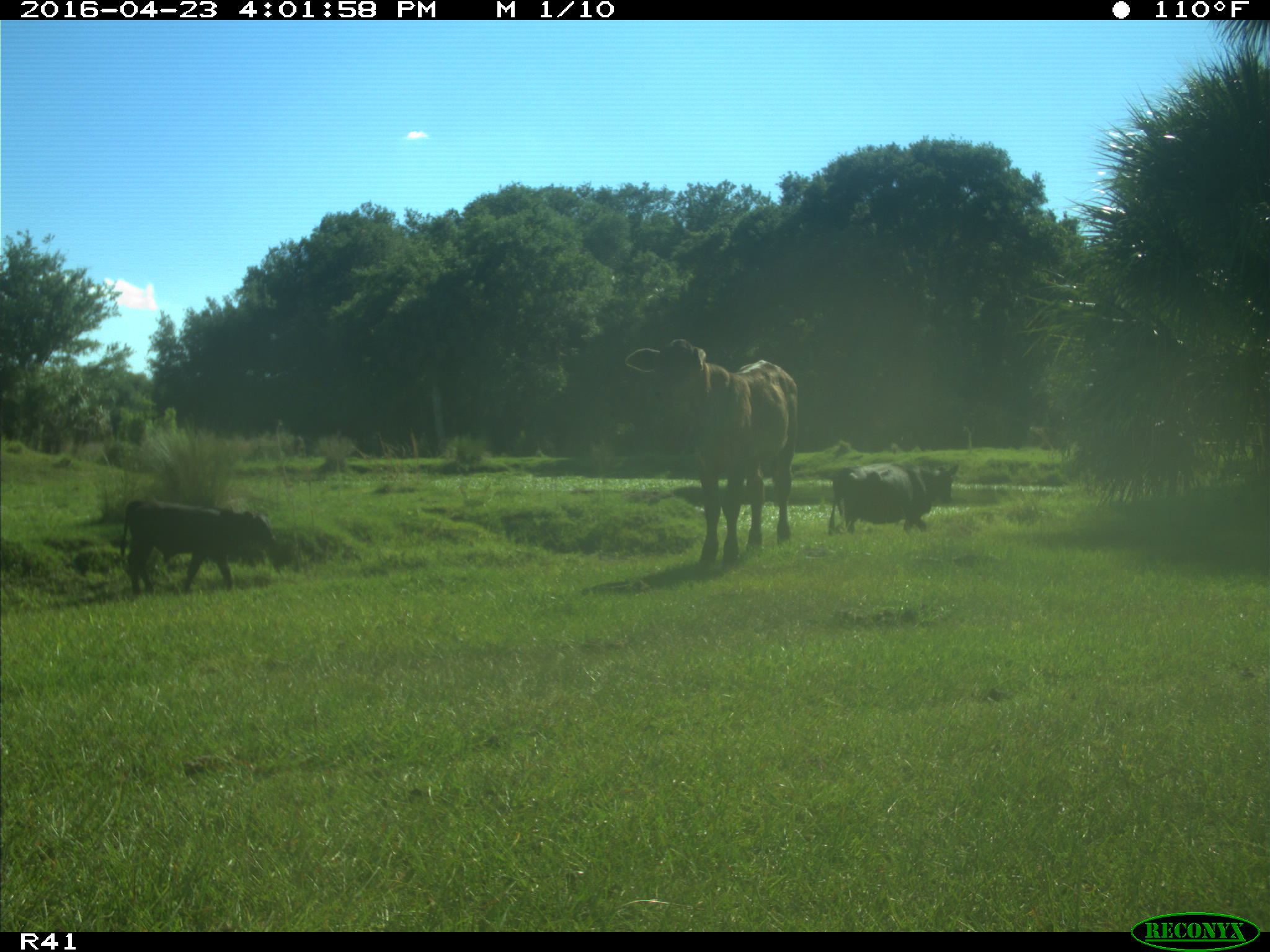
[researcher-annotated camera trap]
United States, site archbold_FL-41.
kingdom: Animalia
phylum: Chordata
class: Mammalia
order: Artiodactyla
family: Bovidae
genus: Bos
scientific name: Bos taurus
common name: domestic cow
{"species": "Bos taurus (domestic cow)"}